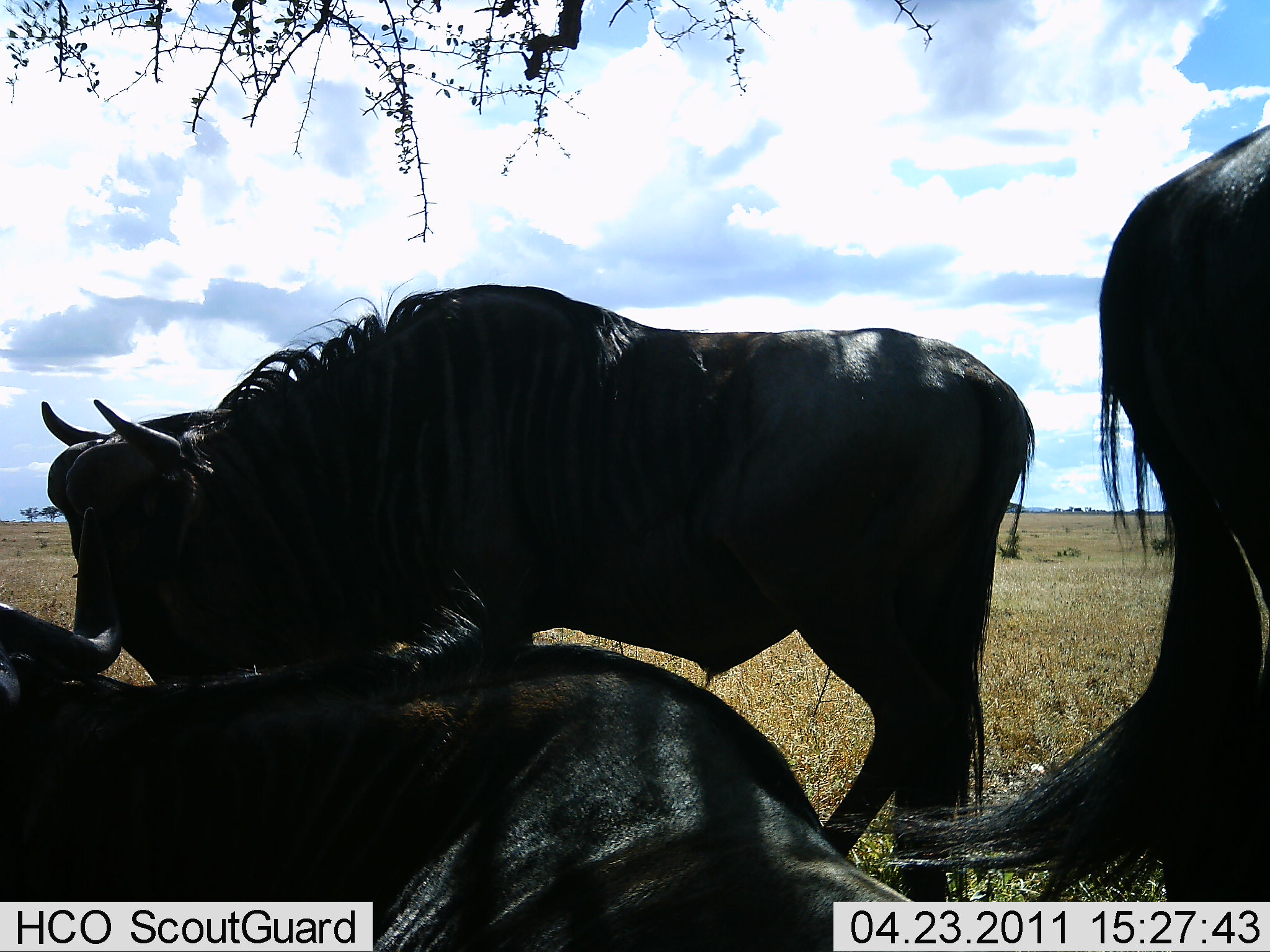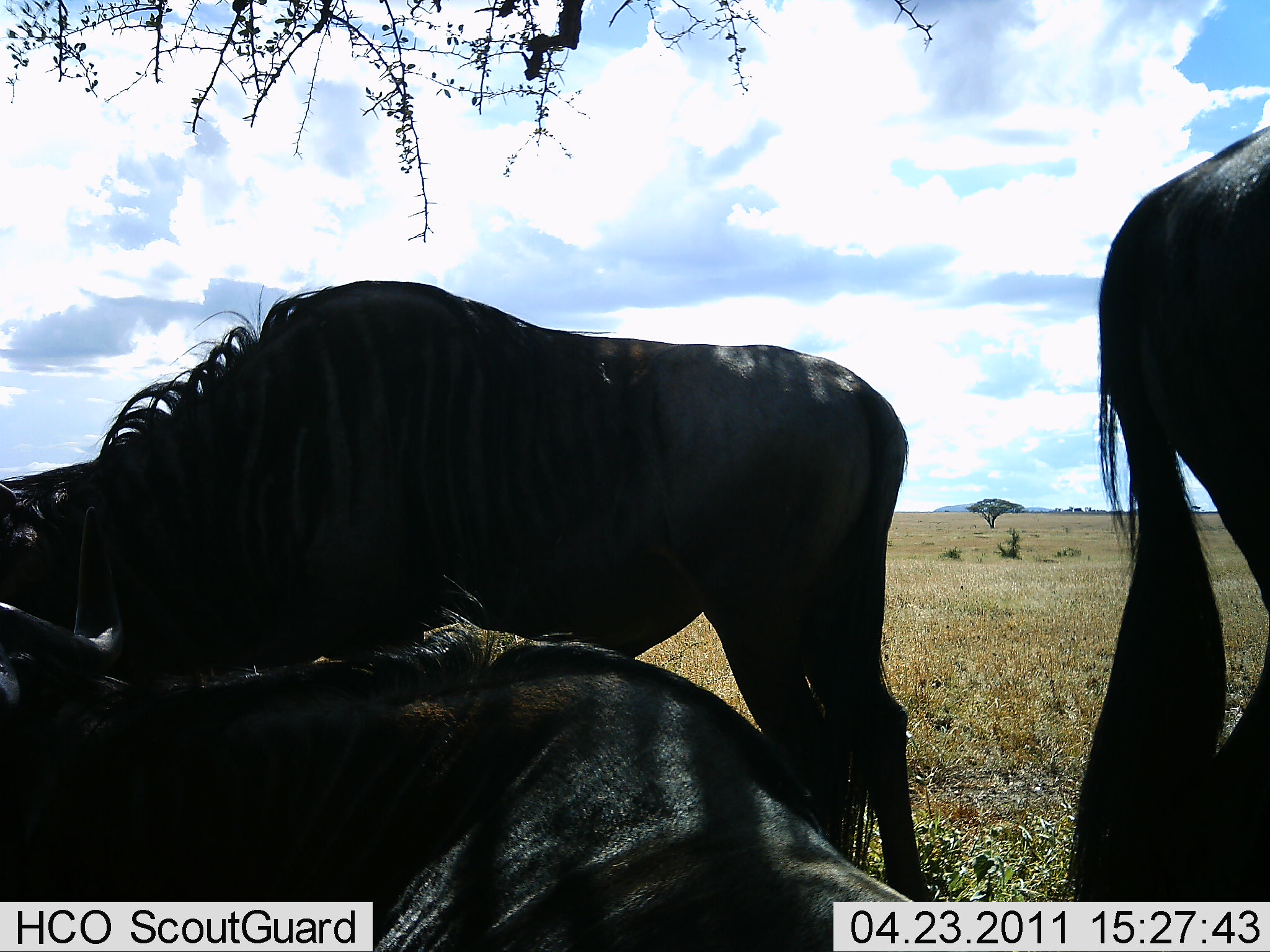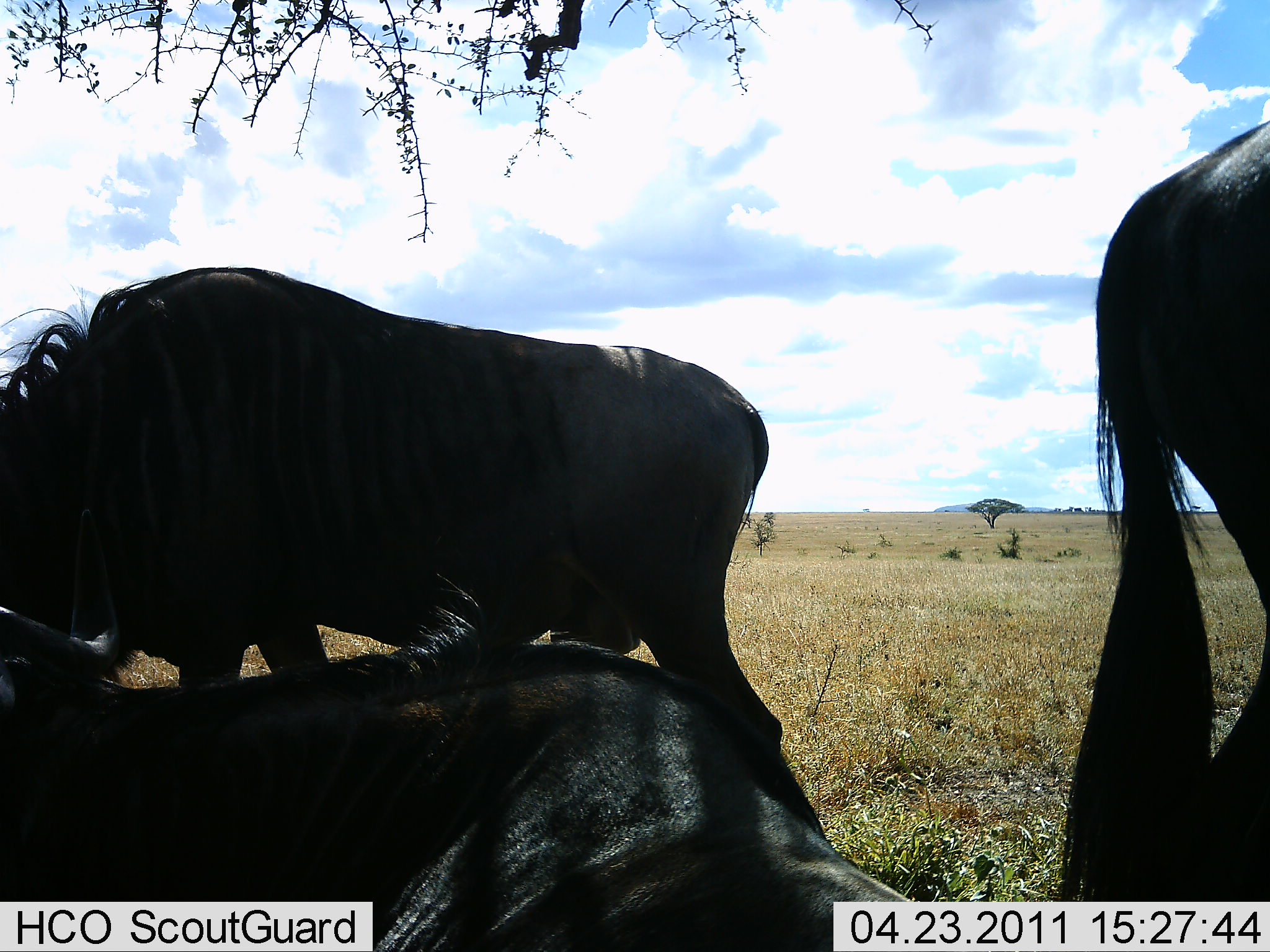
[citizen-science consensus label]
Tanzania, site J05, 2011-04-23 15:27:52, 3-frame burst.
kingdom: Animalia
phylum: Chordata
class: Mammalia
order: Artiodactyla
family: Bovidae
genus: Connochaetes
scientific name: Connochaetes taurinus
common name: blue wildebeest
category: wildebeest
Wildebeest (blue wildebeest) (Connochaetes taurinus), count 3. Behavior (volunteer vote fractions): standing 60%, resting 90%, moving 0%, interacting 0%. Young present (vote fraction): 0%. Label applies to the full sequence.